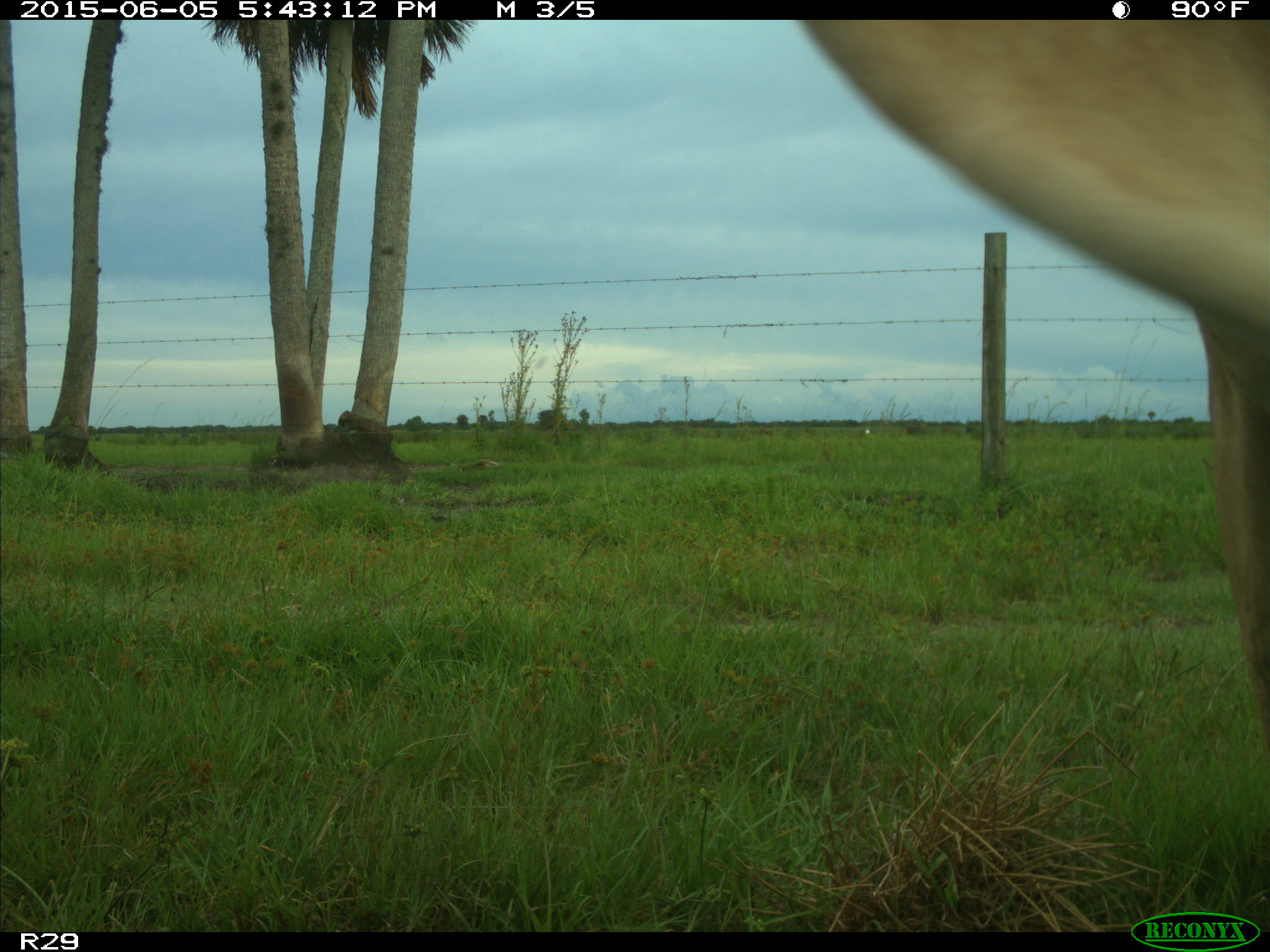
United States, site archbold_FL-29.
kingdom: Animalia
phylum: Chordata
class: Mammalia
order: Artiodactyla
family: Bovidae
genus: Bos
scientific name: Bos taurus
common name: domestic cow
Bos taurus (domestic cow).